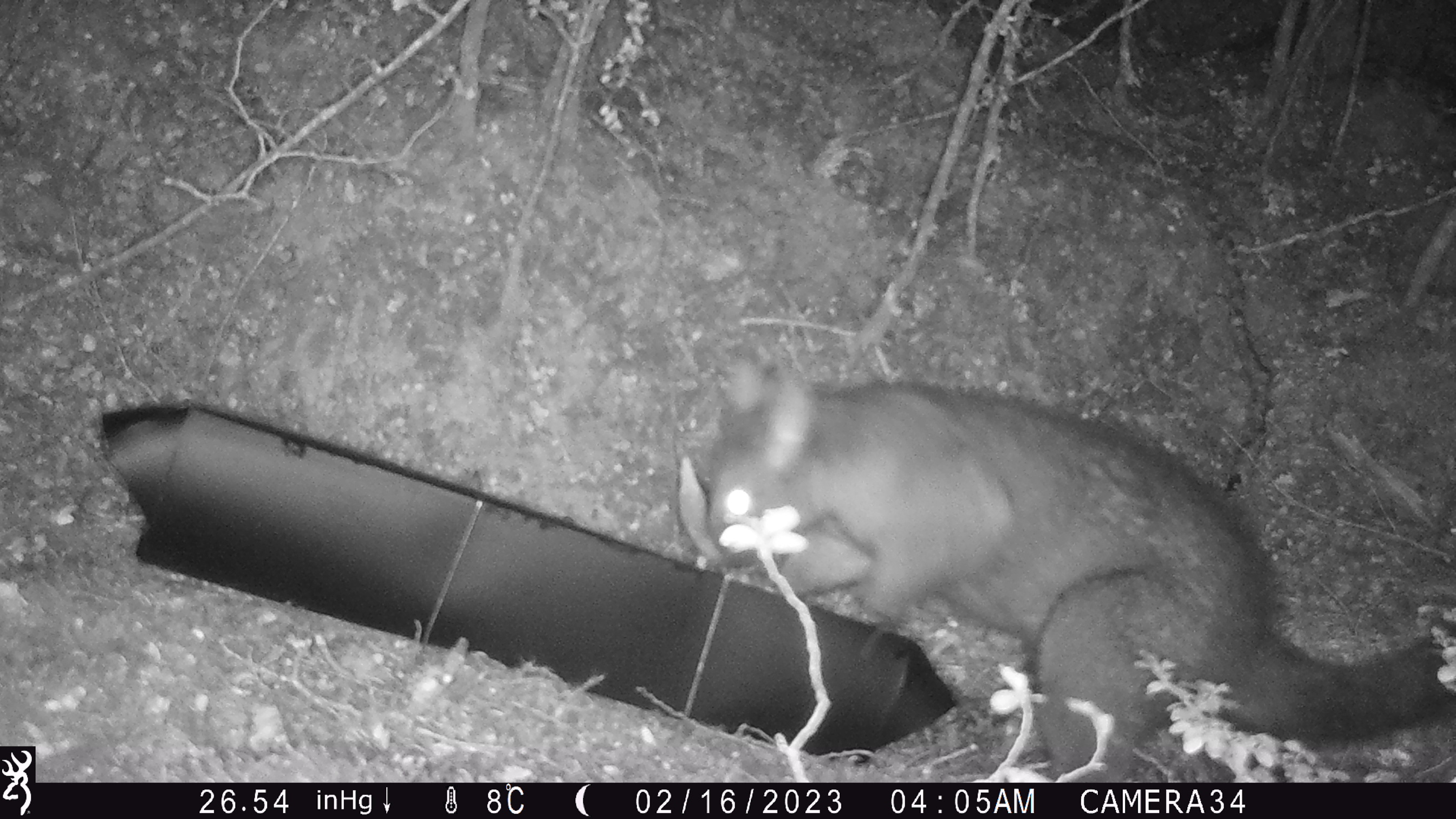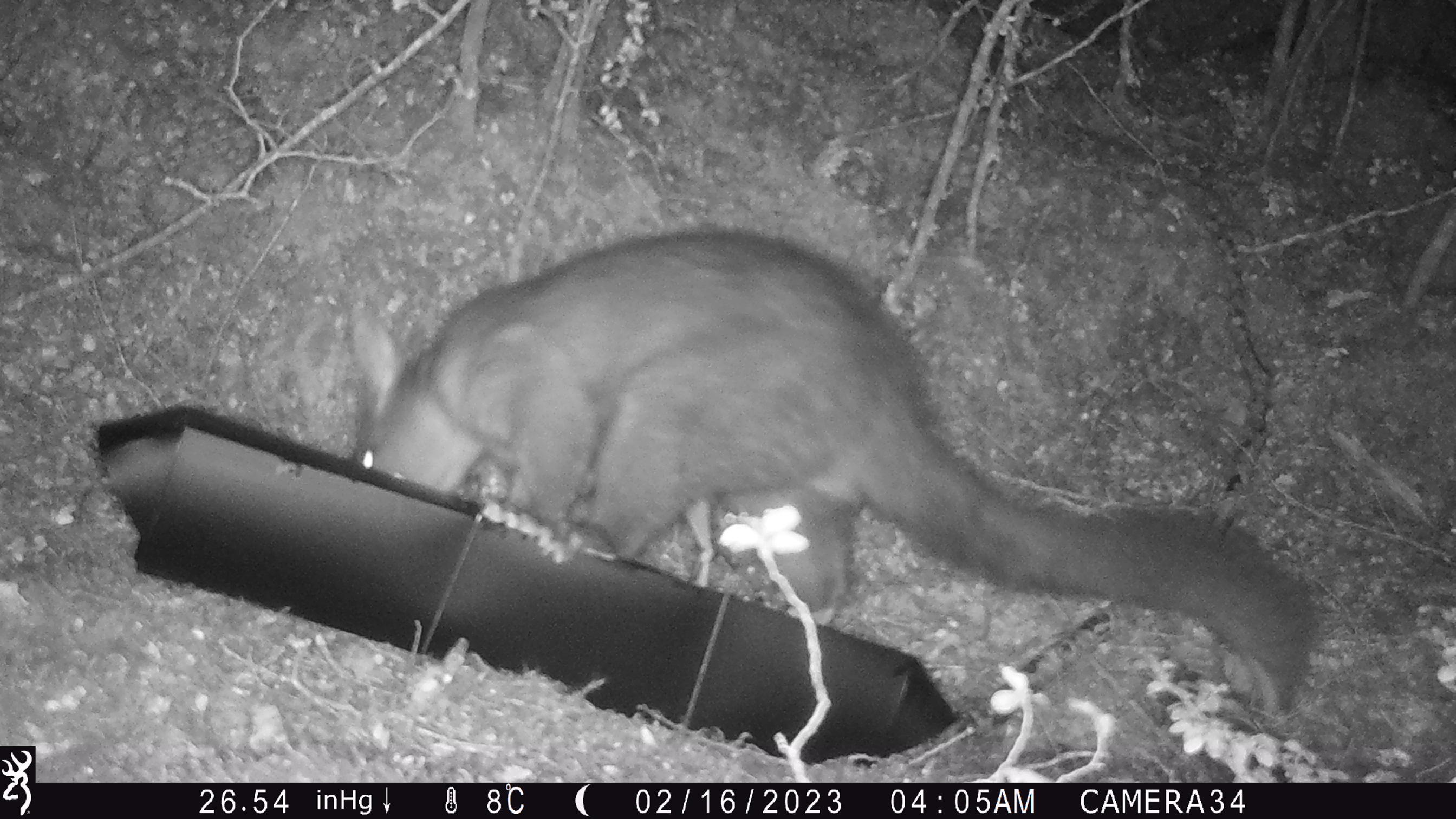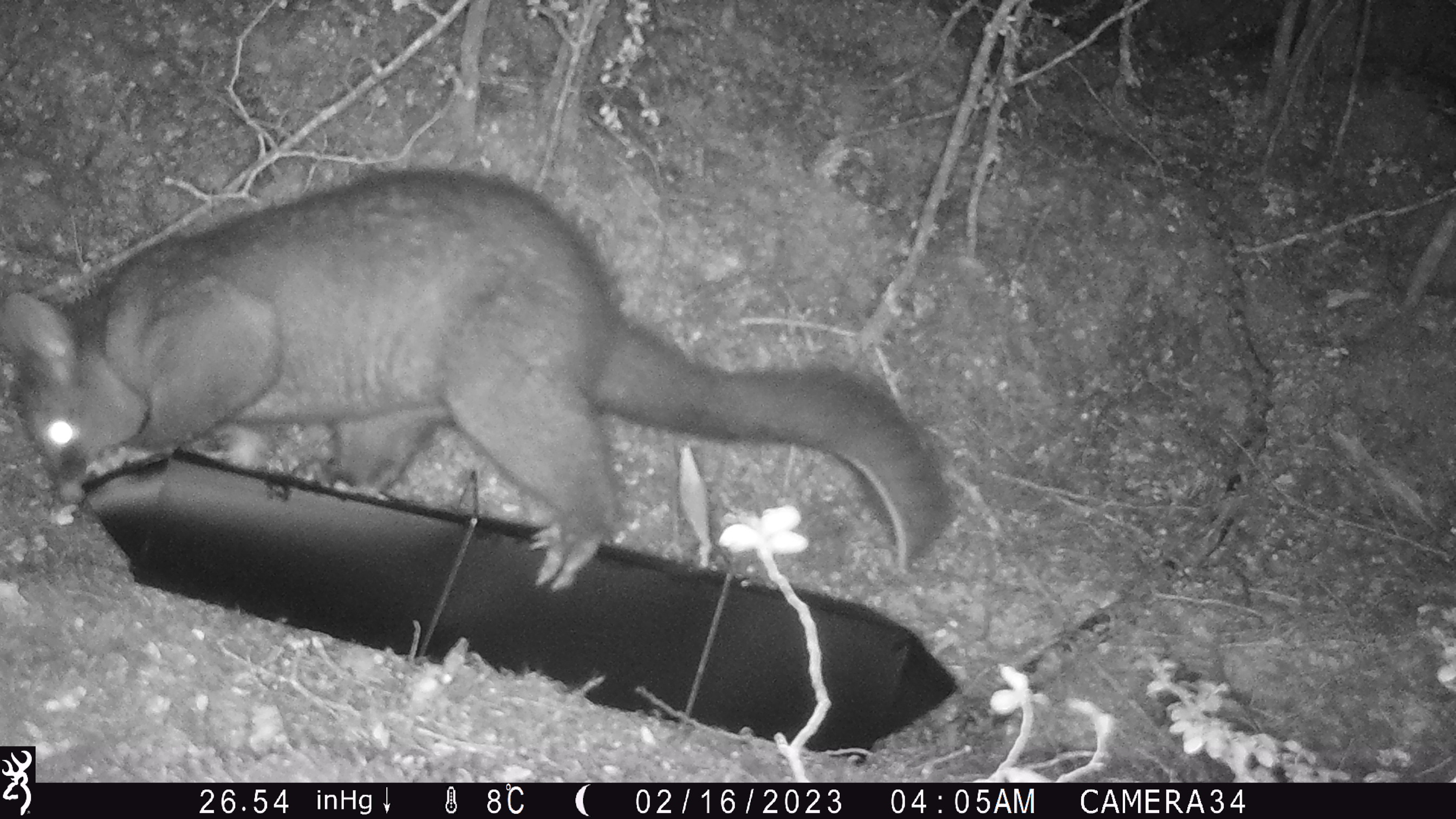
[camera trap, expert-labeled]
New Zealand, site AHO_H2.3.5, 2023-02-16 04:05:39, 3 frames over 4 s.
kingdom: Animalia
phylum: Chordata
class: Mammalia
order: Carnivora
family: Mustelidae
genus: Mustela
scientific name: Mustela erminea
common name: stoat